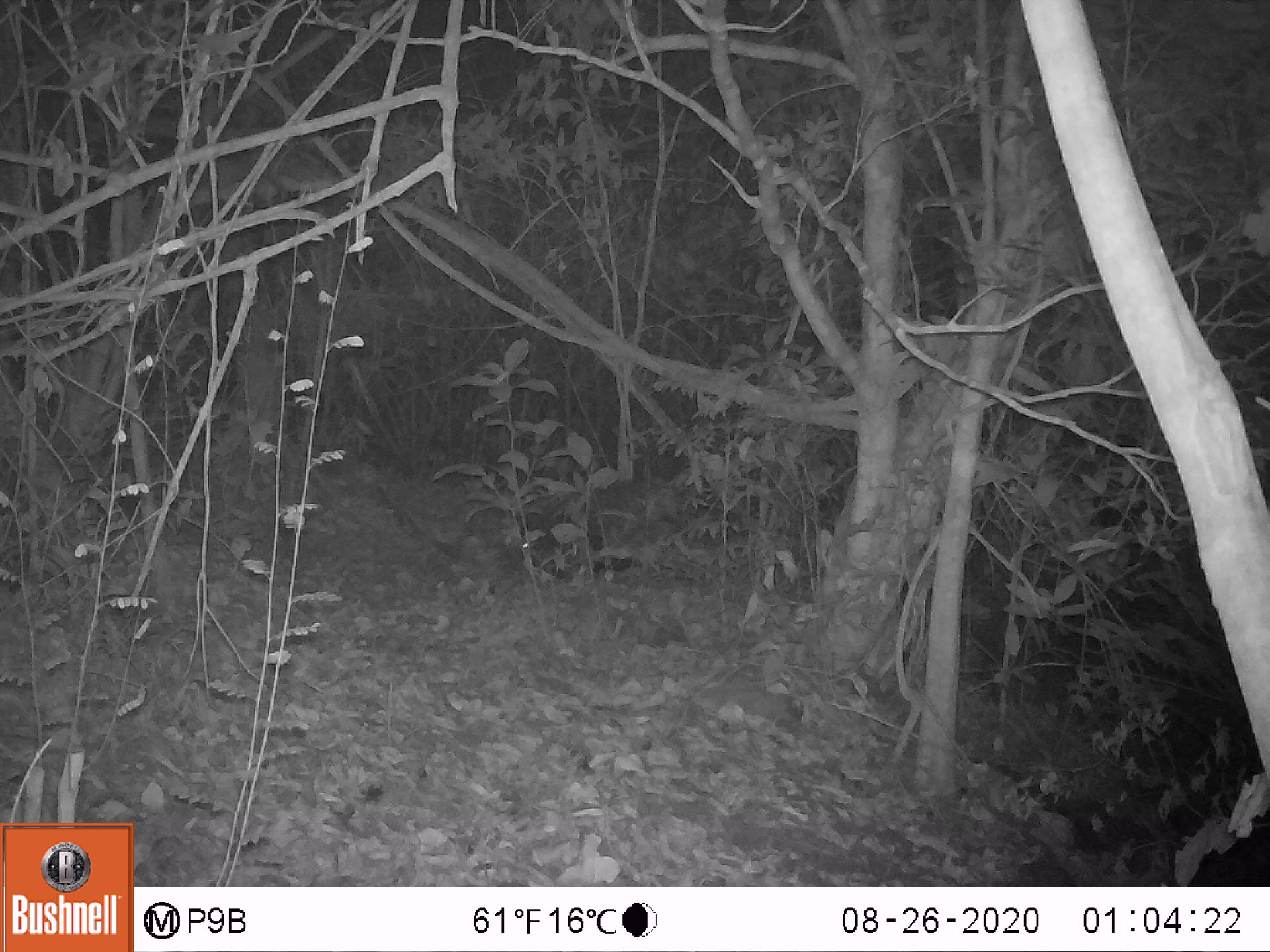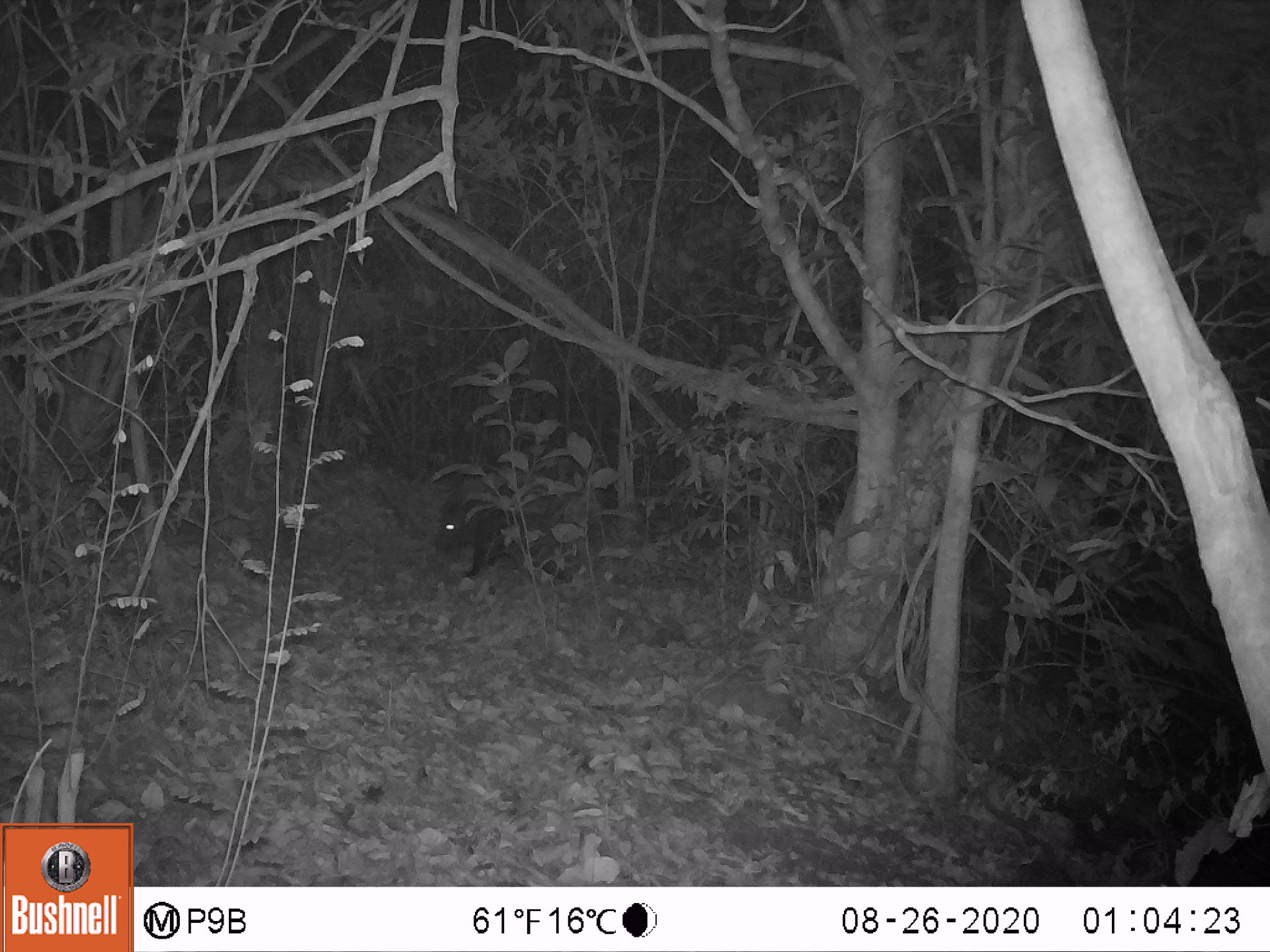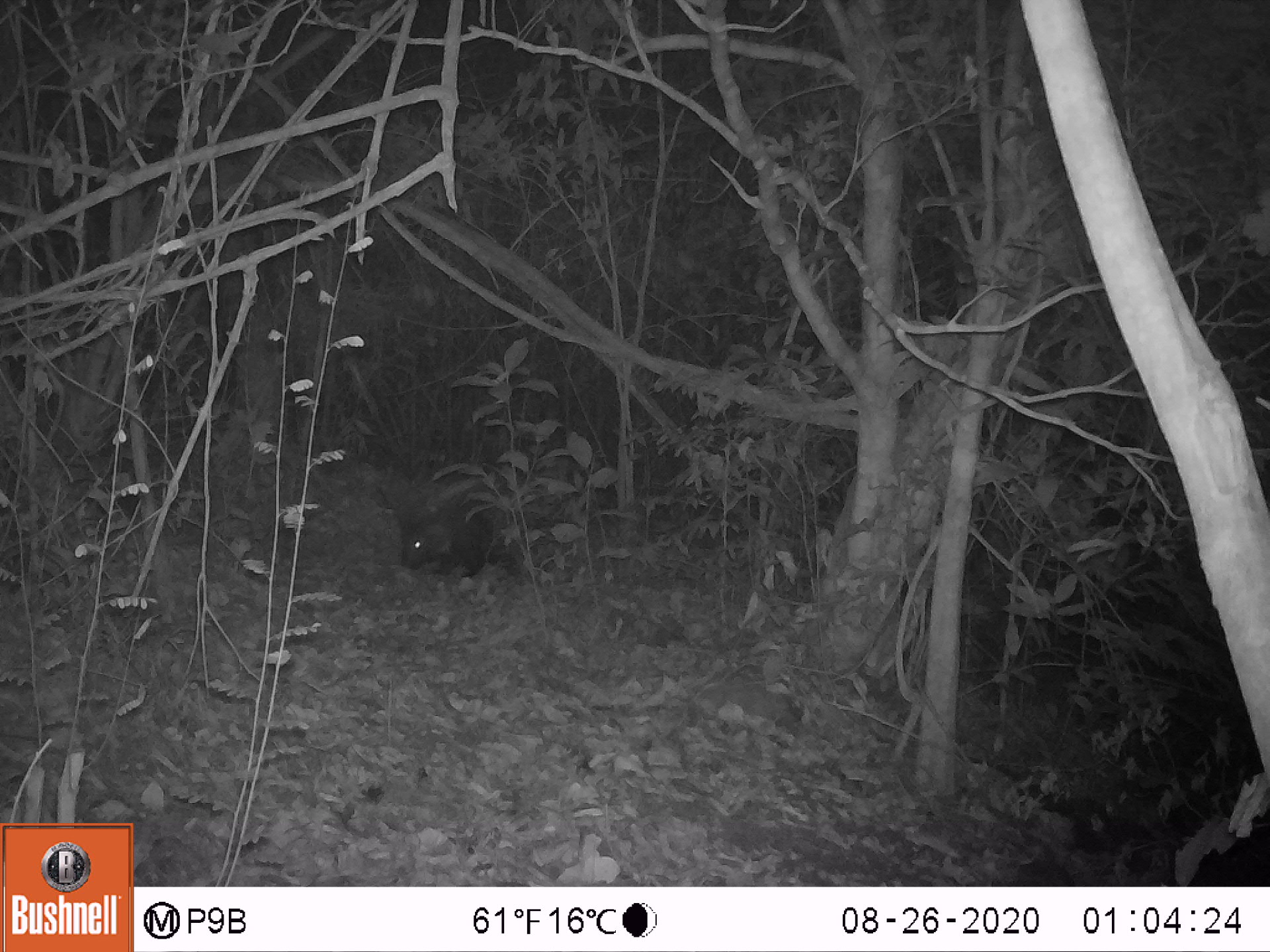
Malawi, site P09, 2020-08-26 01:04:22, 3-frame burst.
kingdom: Animalia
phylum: Chordata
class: Mammalia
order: Rodentia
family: Hystricidae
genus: Hystrix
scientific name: Hystrix africaeaustralis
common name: cape porcupine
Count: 1.